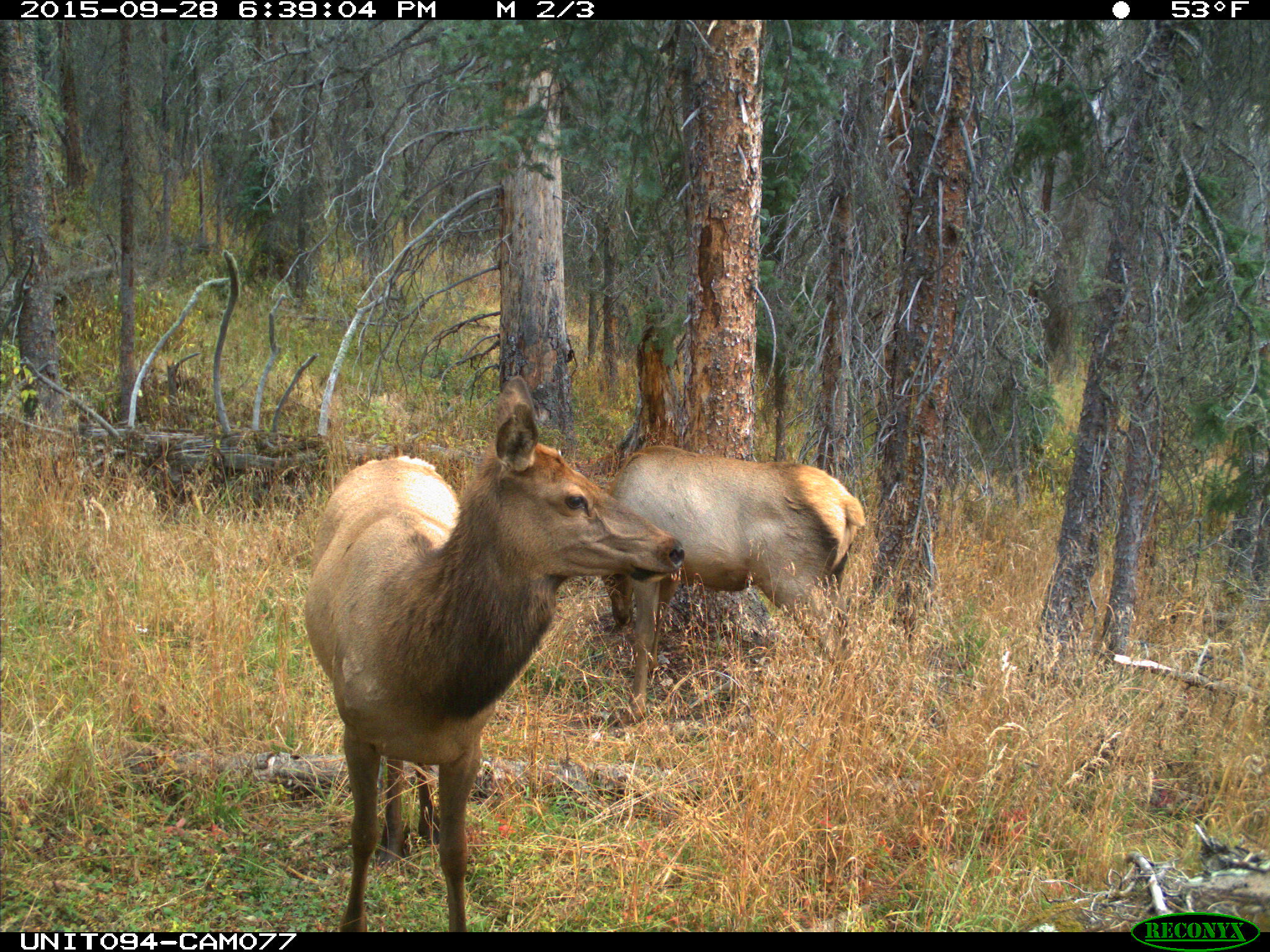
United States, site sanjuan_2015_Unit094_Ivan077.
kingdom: Animalia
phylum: Chordata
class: Mammalia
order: Artiodactyla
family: Cervidae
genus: Cervus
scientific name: Cervus elaphus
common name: red deer